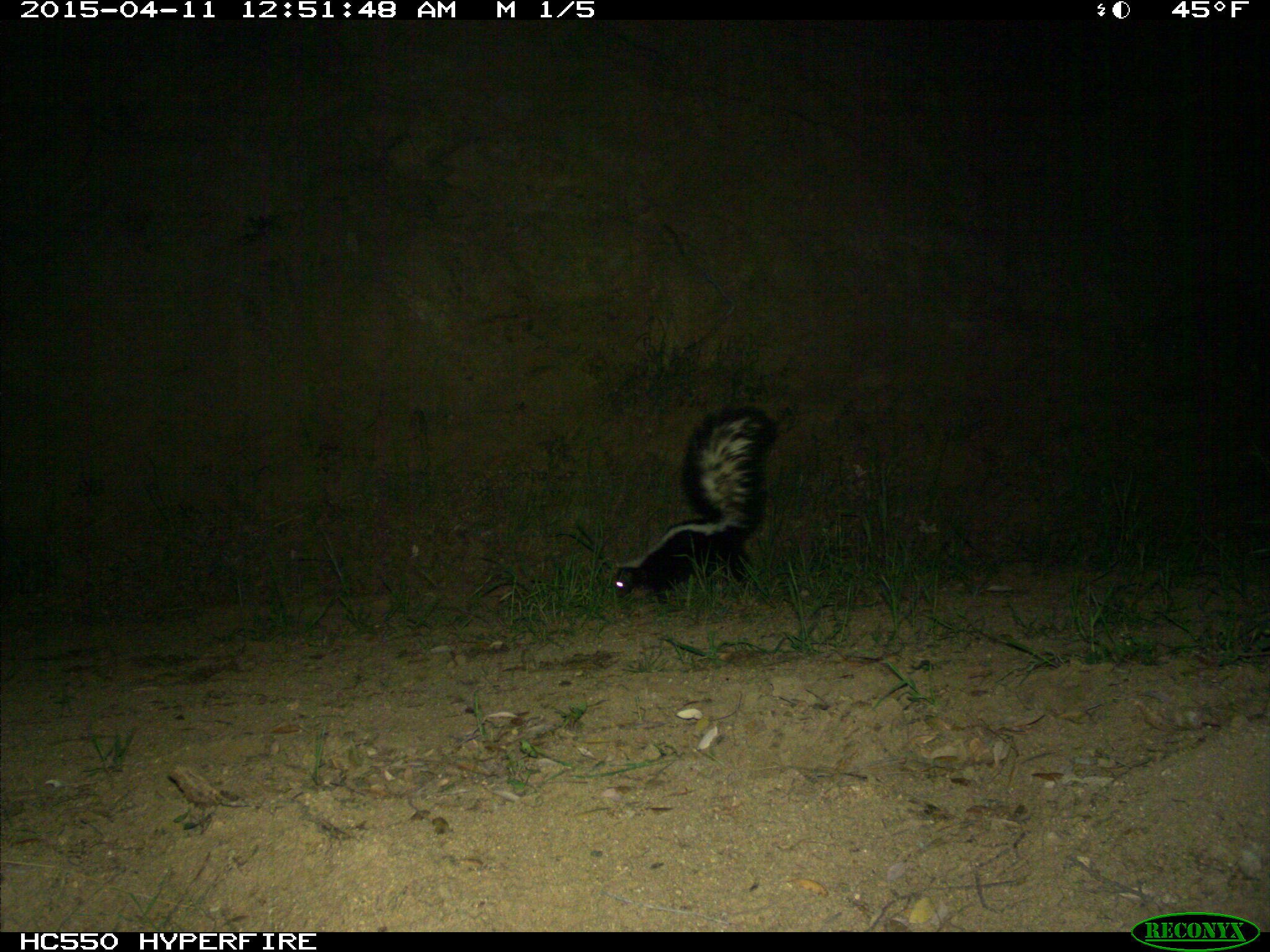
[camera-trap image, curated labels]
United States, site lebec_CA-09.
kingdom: Animalia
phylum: Chordata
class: Mammalia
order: Carnivora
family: Mephitidae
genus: Mephitis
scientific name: Mephitis mephitis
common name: striped skunk